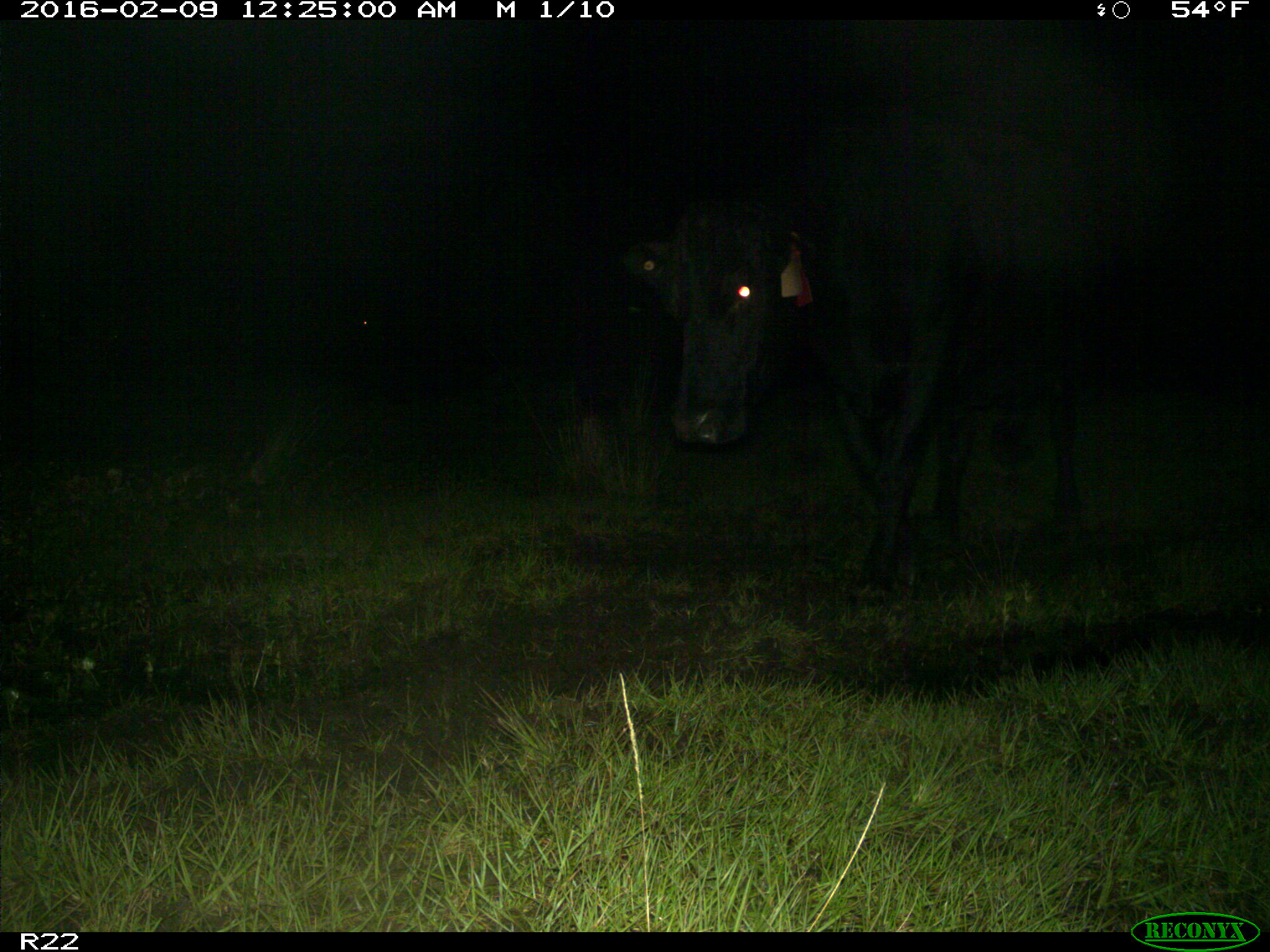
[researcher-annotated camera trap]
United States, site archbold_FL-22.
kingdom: Animalia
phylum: Chordata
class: Mammalia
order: Artiodactyla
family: Bovidae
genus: Bos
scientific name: Bos taurus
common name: domestic cow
Bos taurus (domestic cow).